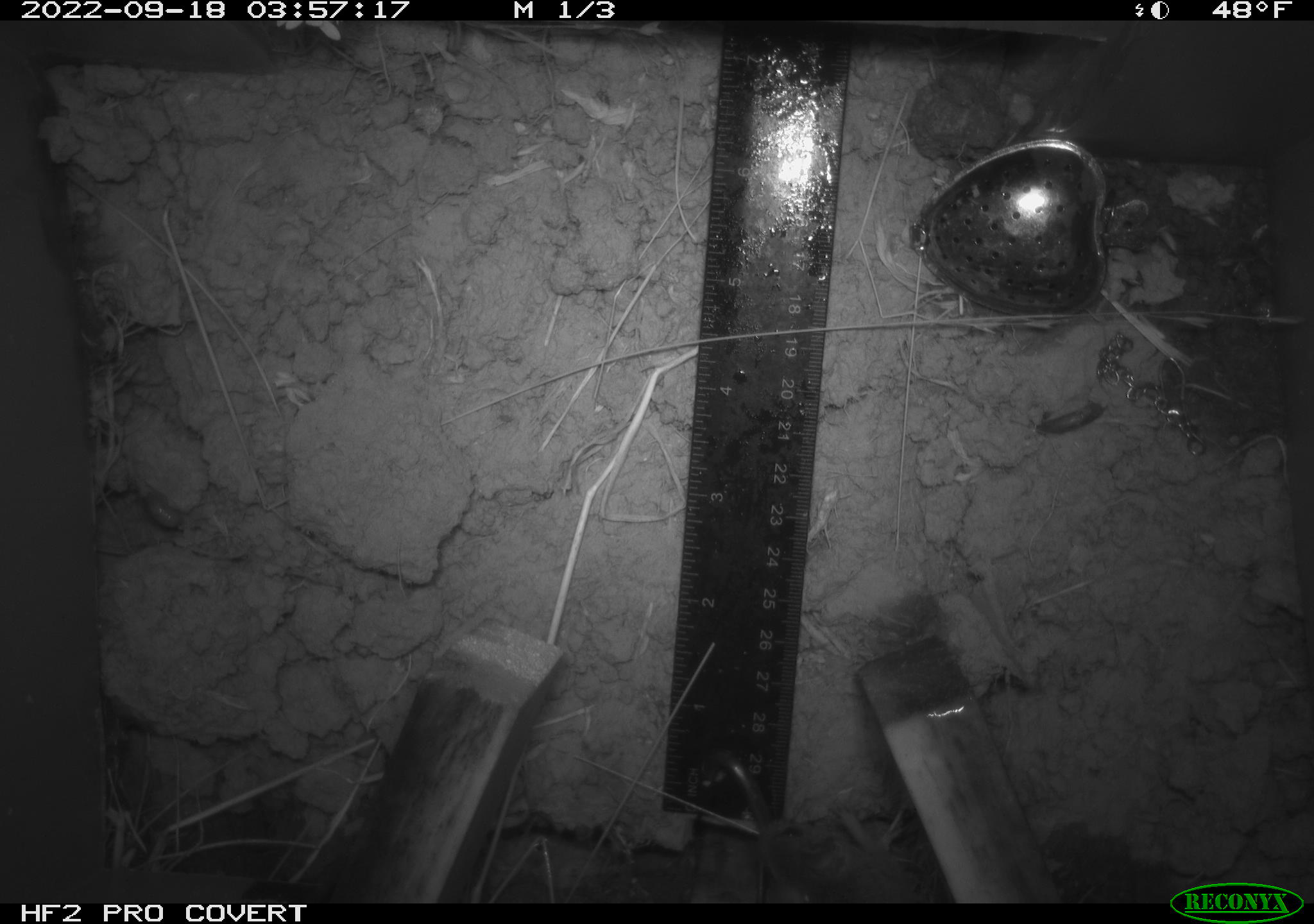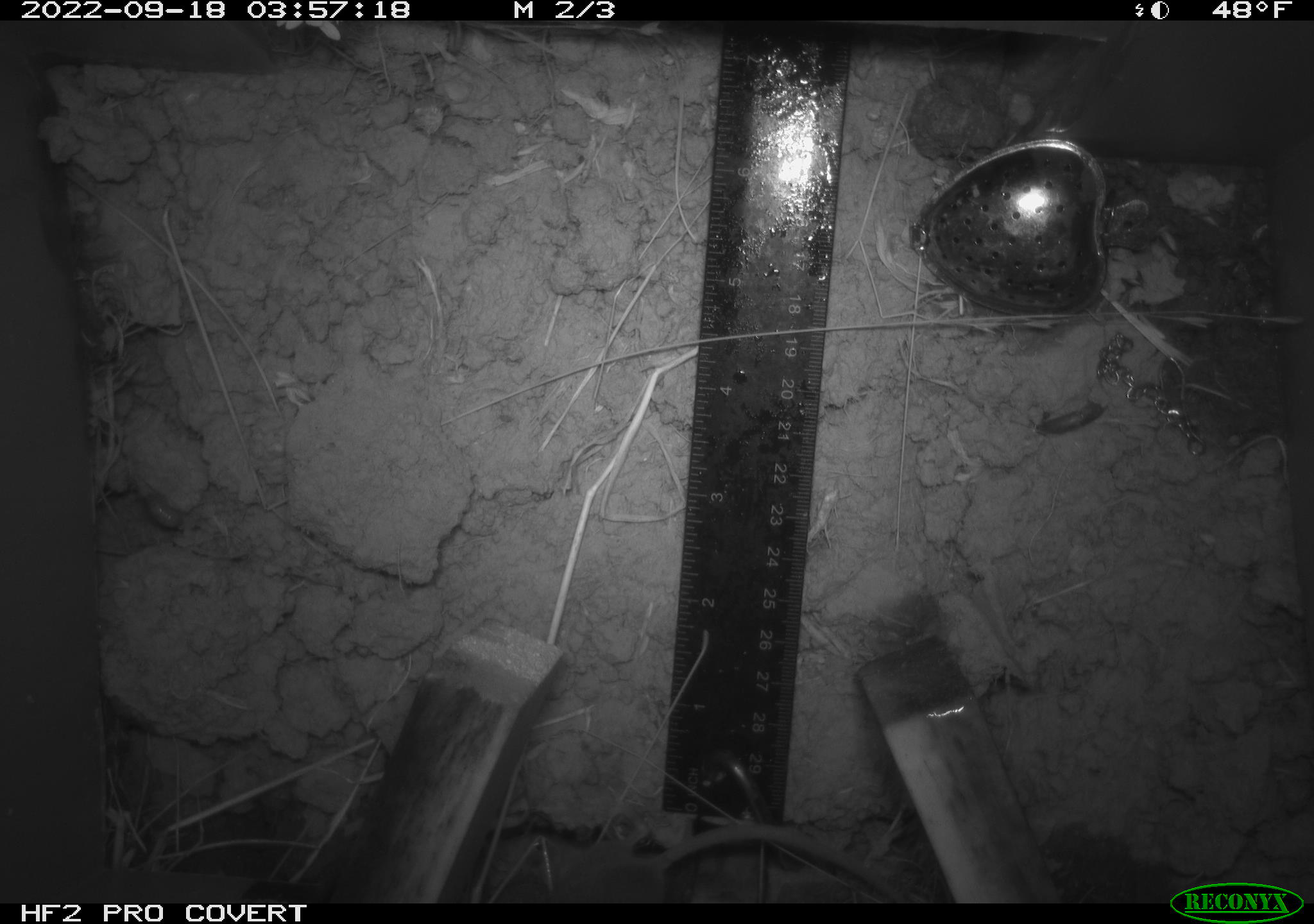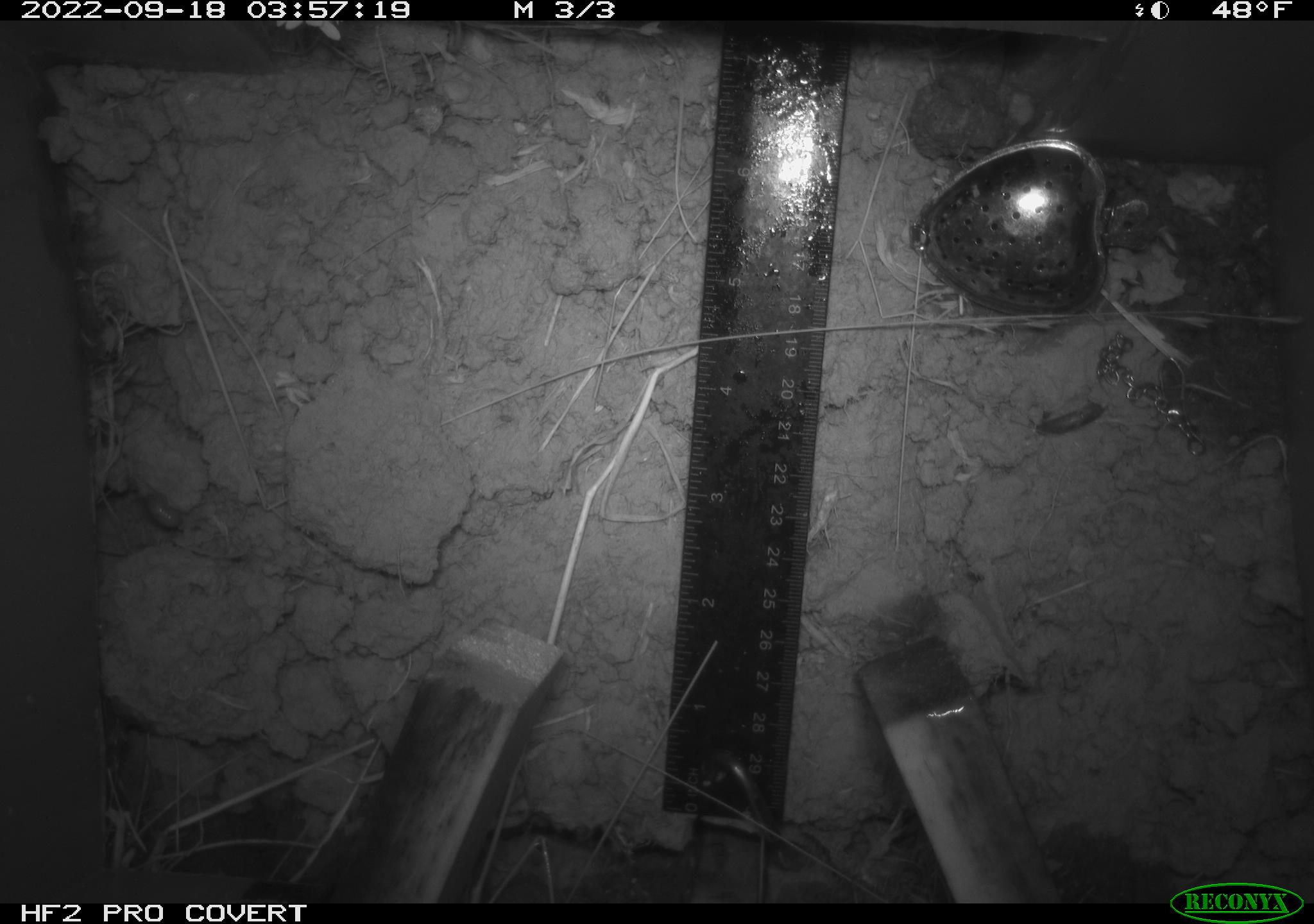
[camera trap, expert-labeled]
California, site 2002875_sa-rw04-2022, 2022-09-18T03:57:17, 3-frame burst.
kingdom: Animalia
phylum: Chordata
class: Mammalia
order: Rodentia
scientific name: Rodentia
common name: mouse species